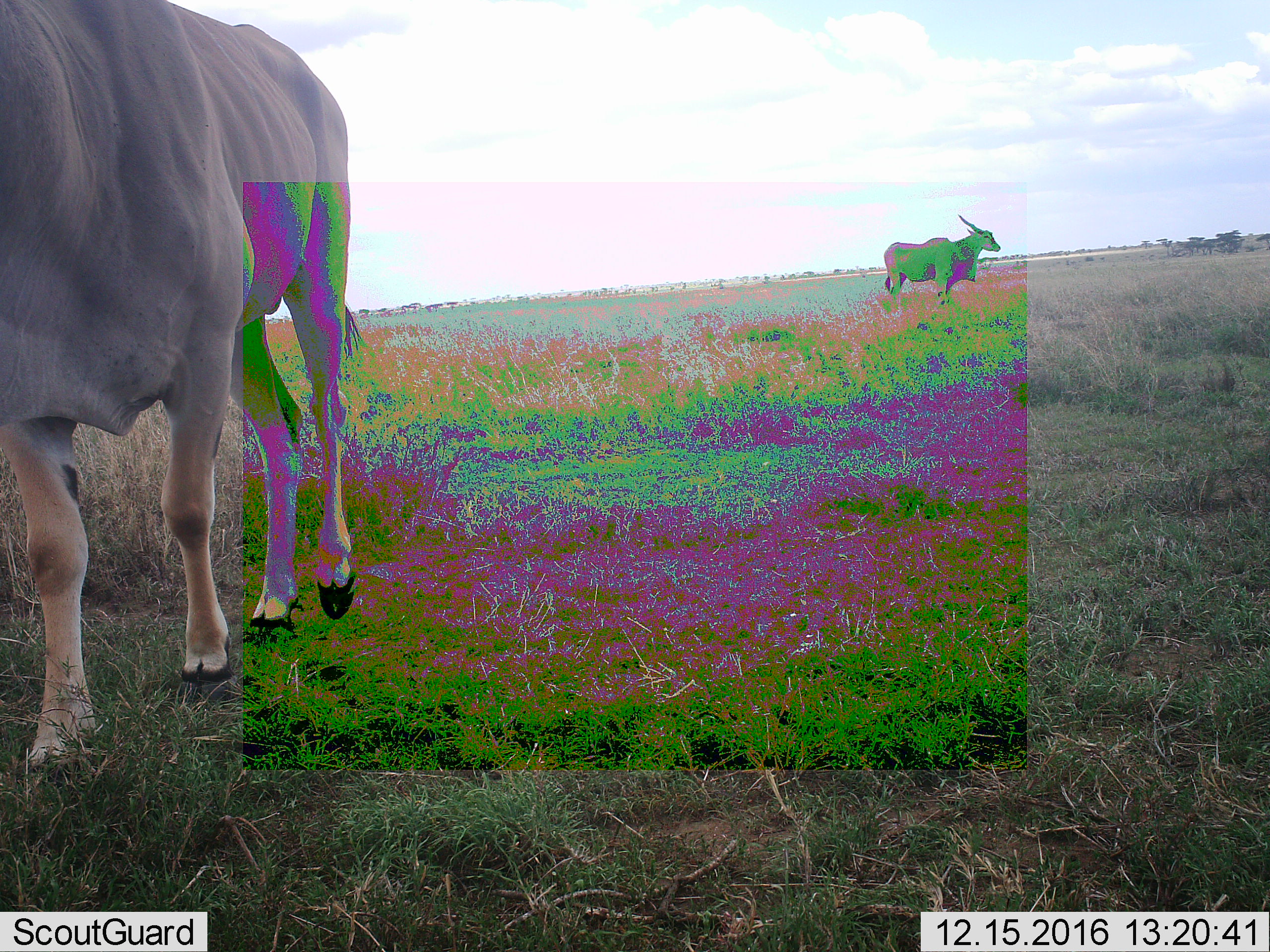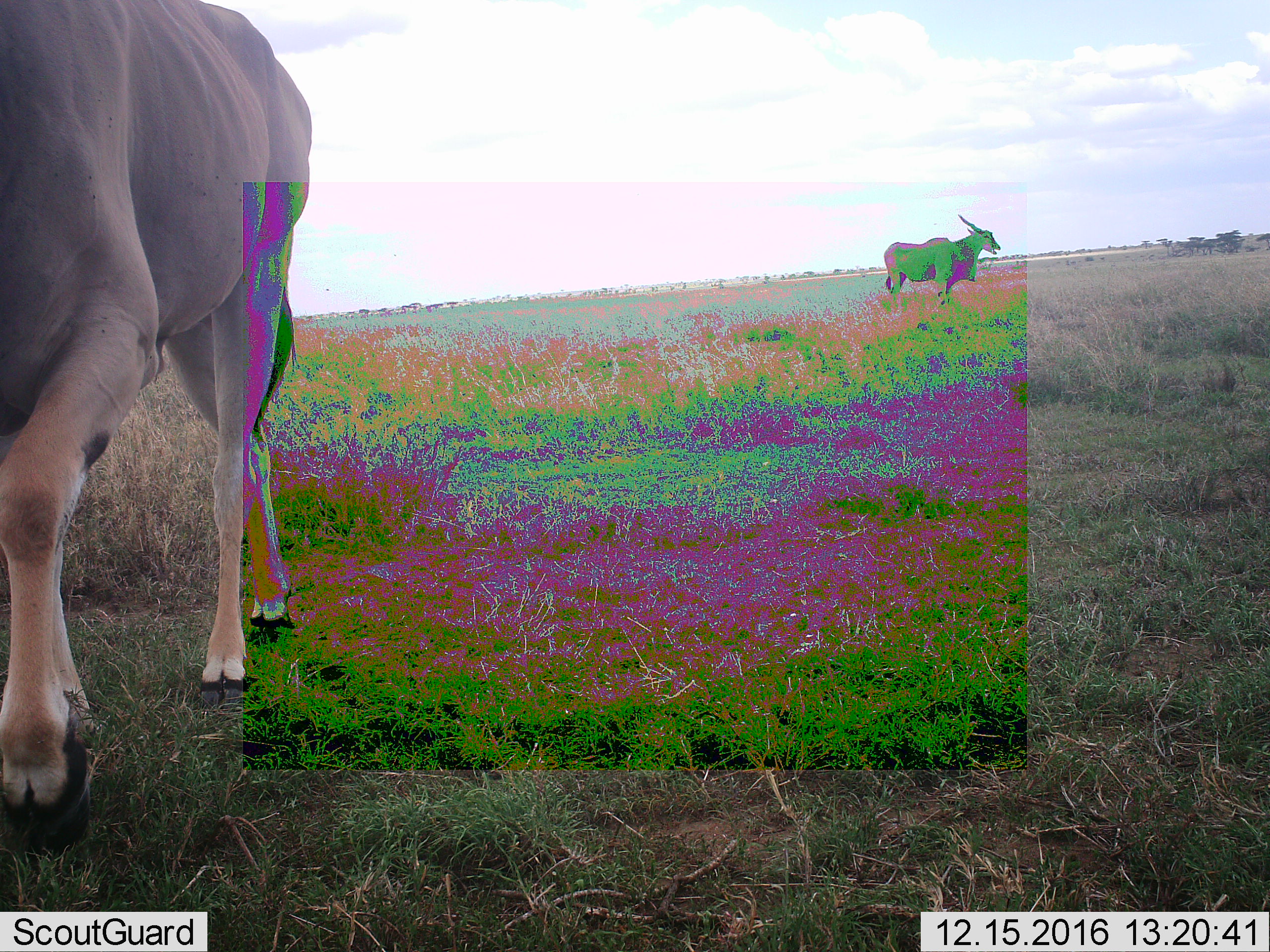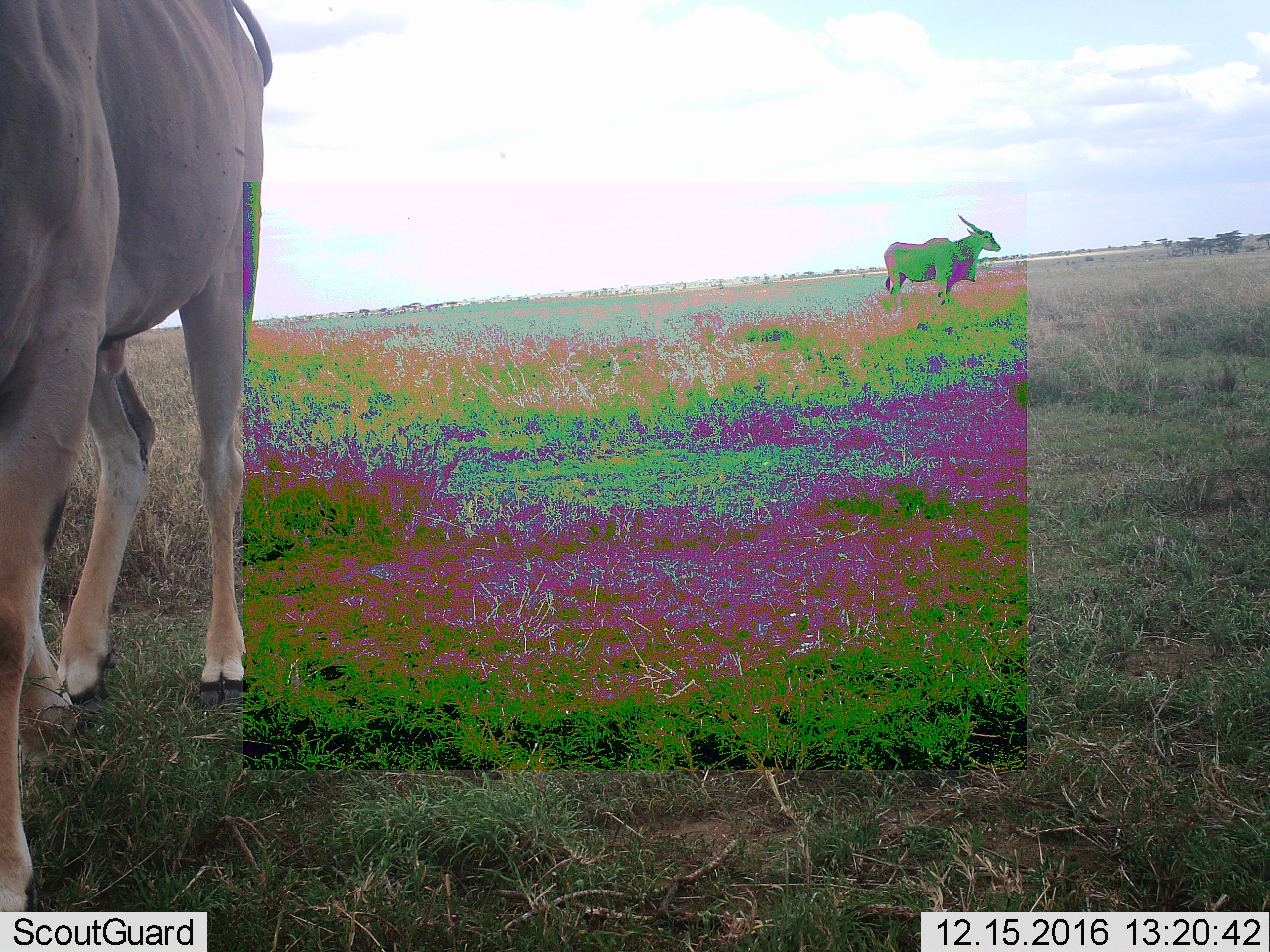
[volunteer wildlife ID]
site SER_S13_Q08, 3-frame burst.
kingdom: Animalia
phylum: Chordata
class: Mammalia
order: Artiodactyla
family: Bovidae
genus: Tragelaphus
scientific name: Tragelaphus oryx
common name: eland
Eland (Tragelaphus oryx), count 2. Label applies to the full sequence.